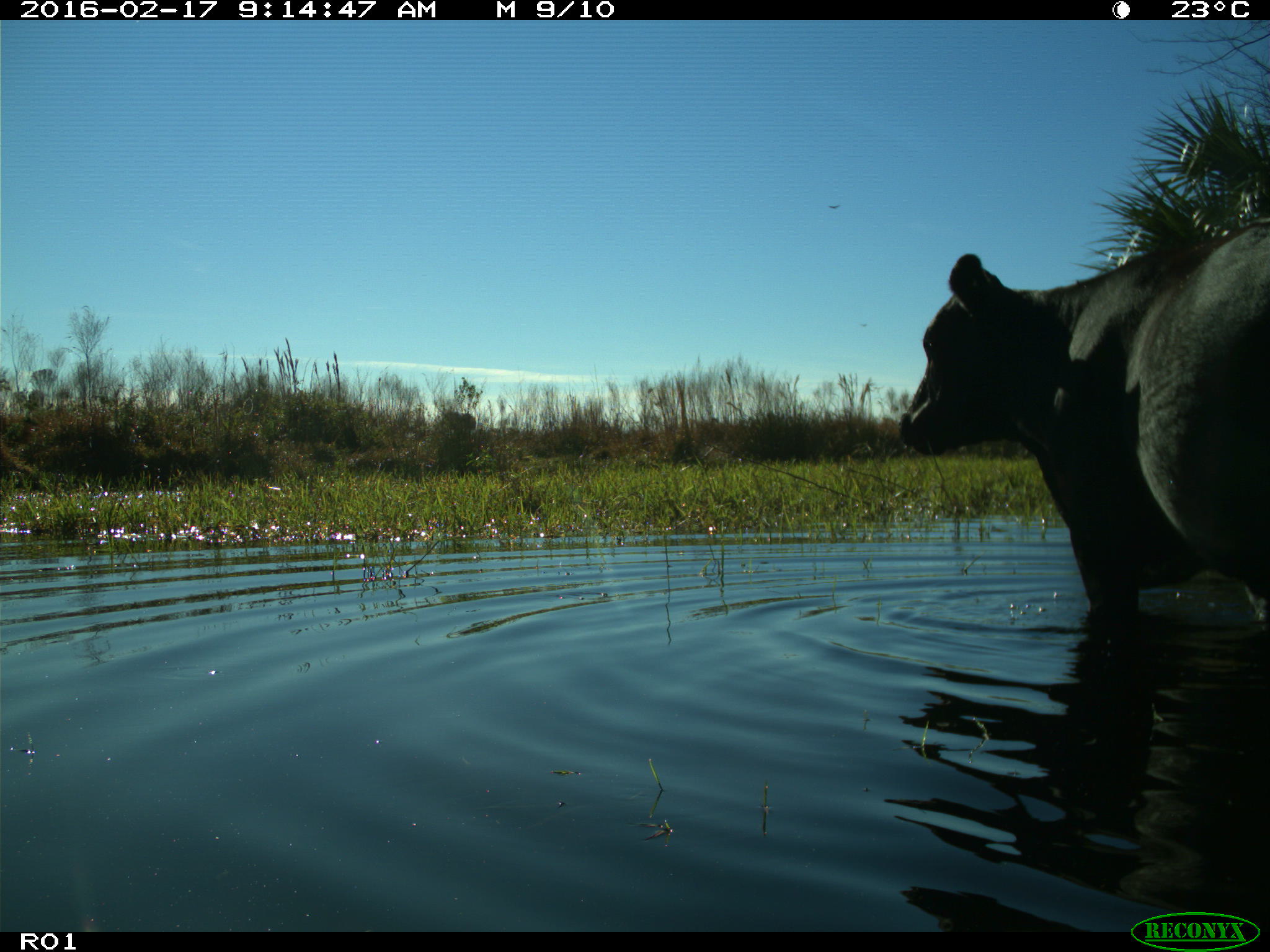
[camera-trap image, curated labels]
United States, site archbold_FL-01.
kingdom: Animalia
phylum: Chordata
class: Mammalia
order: Artiodactyla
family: Bovidae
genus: Bos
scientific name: Bos taurus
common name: domestic cow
Bos taurus (domestic cow).